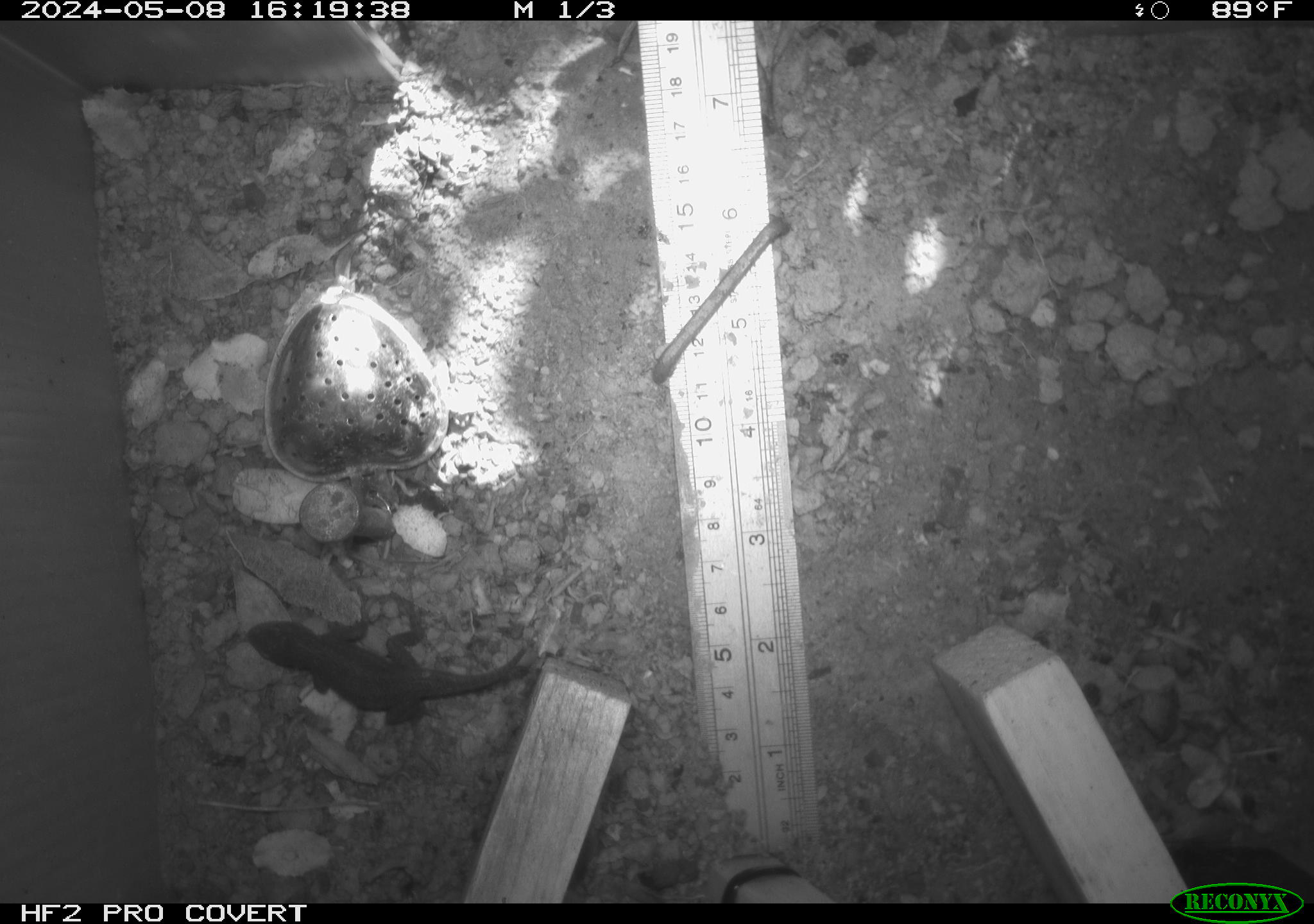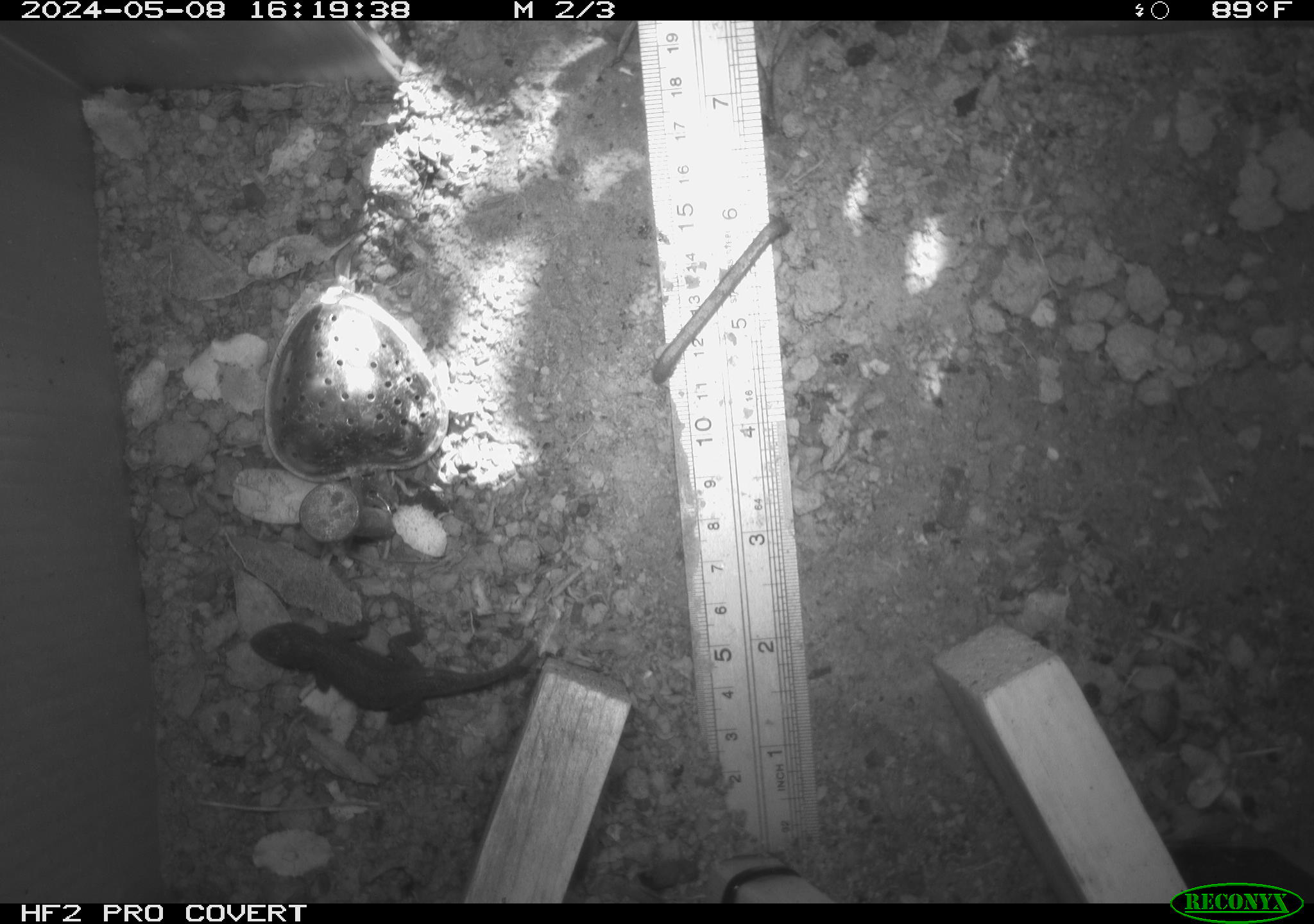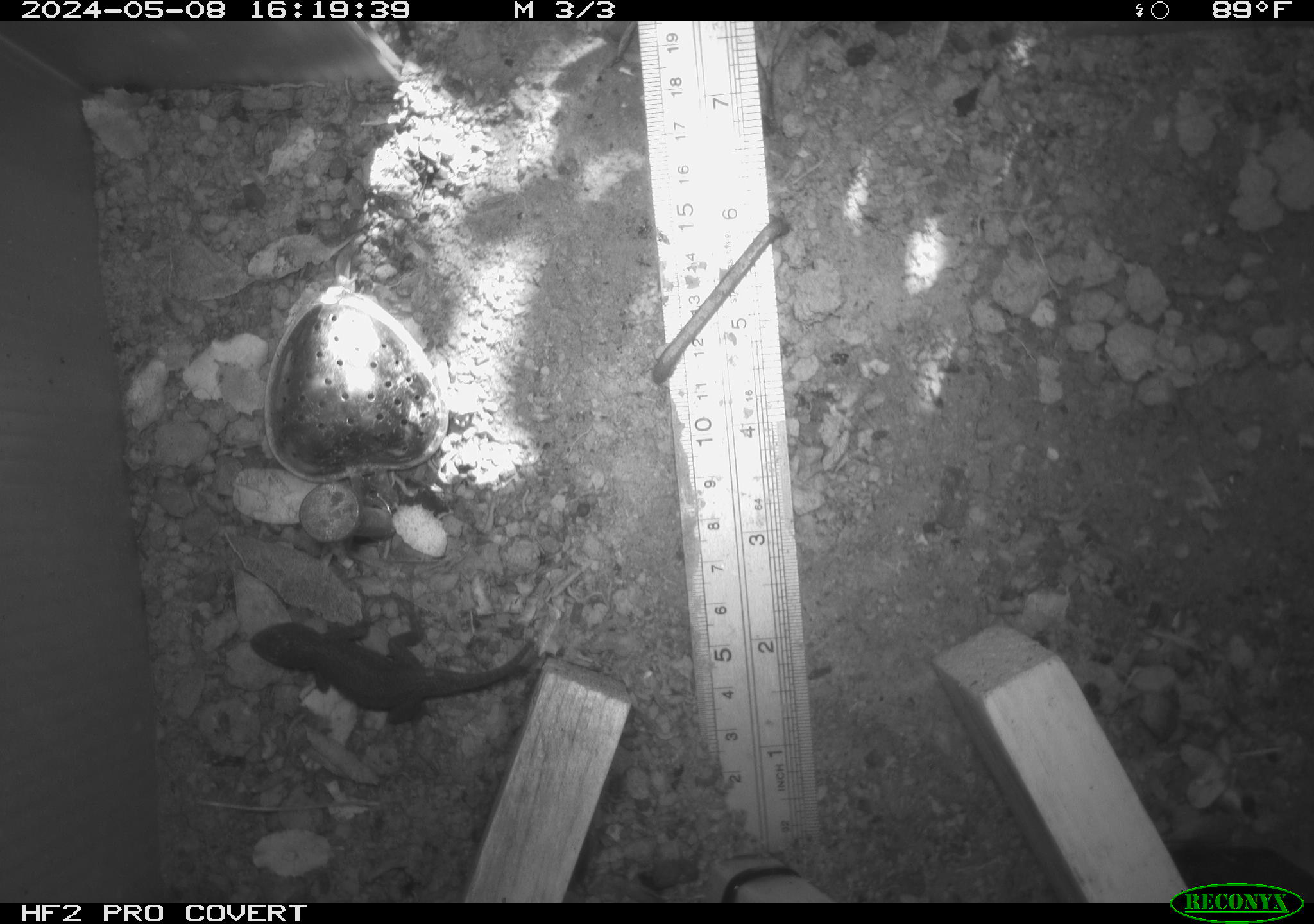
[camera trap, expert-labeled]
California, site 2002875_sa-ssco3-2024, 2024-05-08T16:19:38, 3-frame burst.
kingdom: Animalia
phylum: Chordata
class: Reptilia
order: Squamata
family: Phrynosomatidae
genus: Sceloporus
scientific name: Sceloporus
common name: spiny lizards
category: sceloporus species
Sceloporus species (spiny lizards) (Sceloporus).